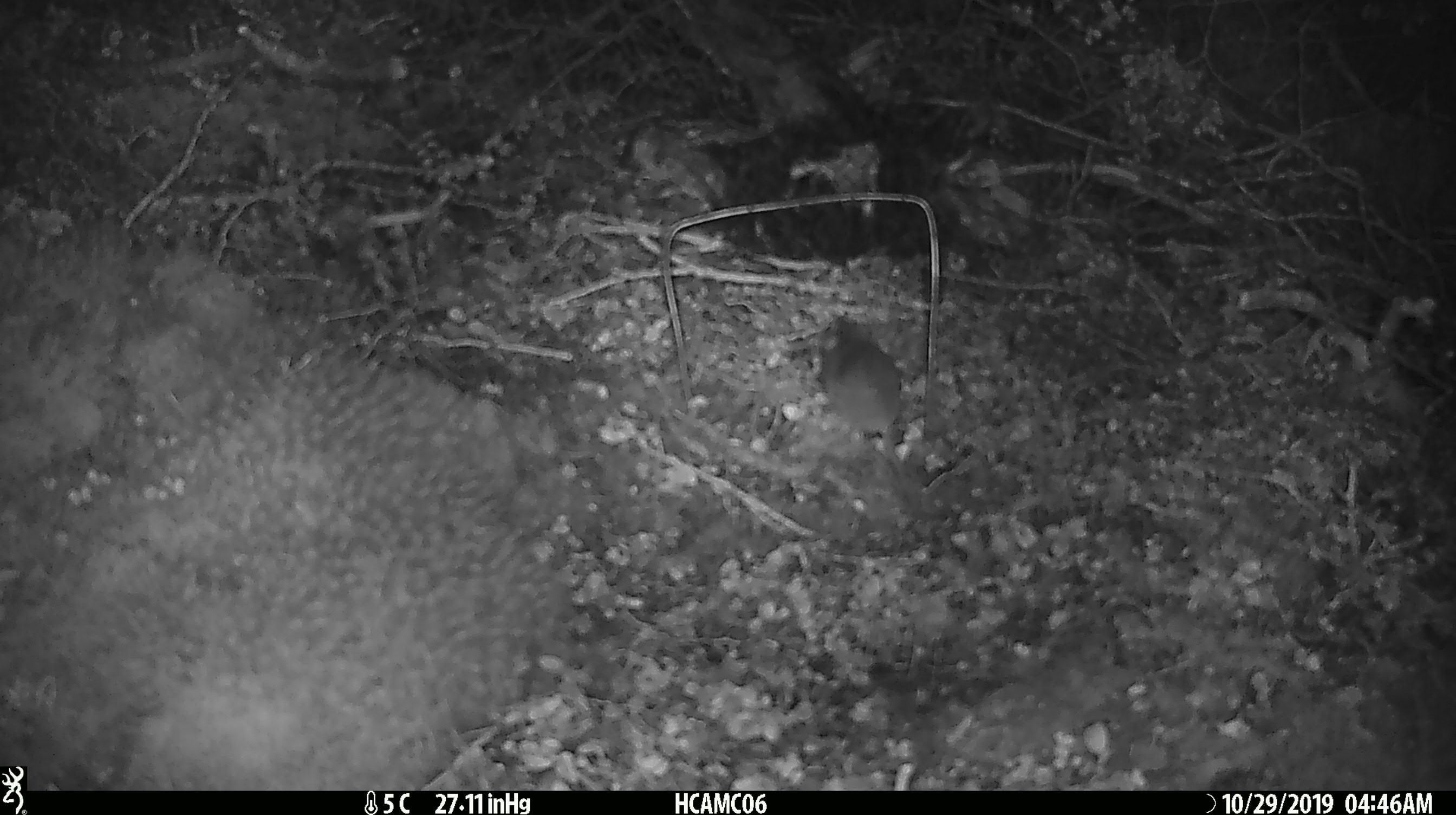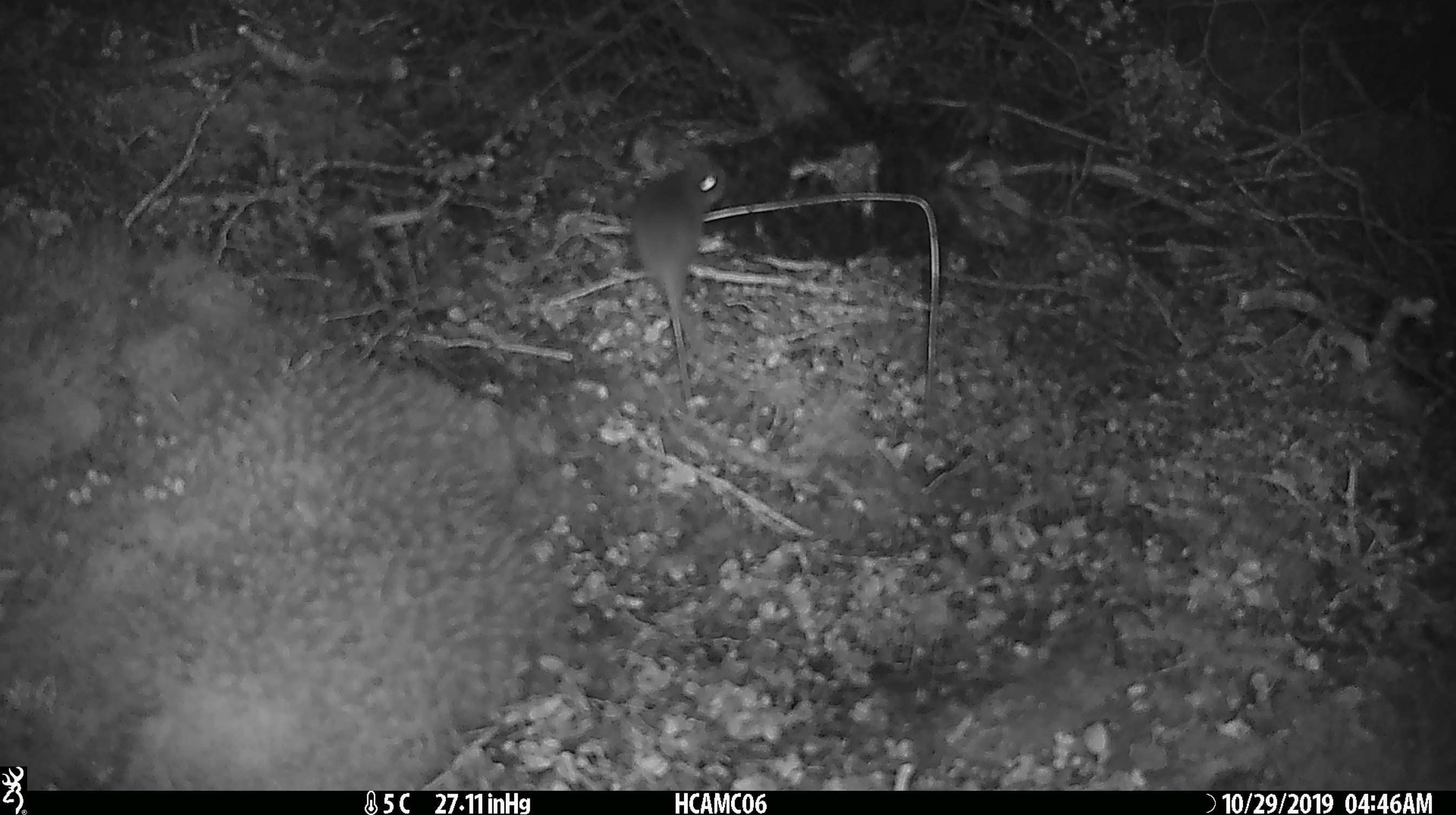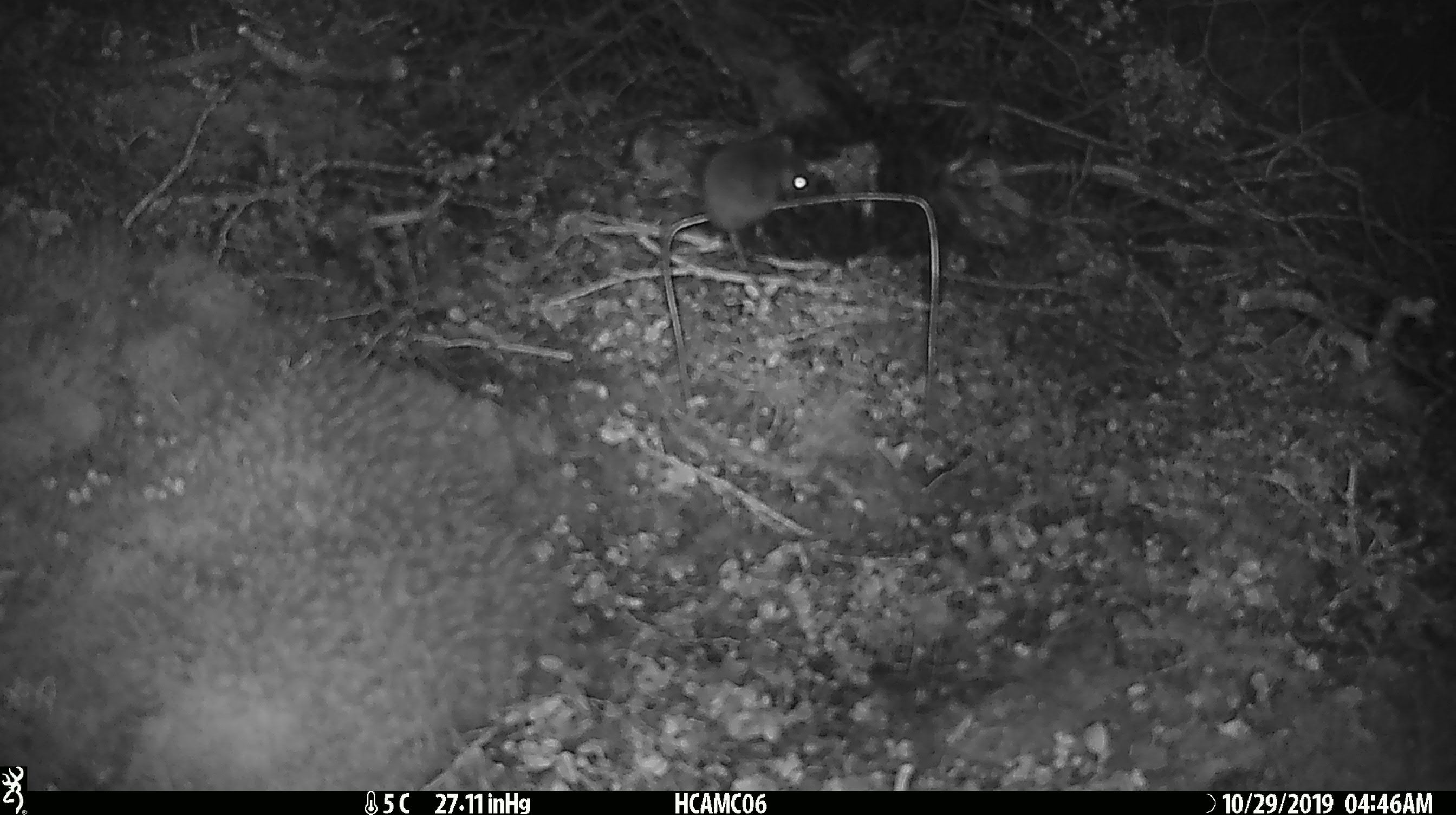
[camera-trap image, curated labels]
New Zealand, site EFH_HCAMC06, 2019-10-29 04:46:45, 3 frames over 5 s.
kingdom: Animalia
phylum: Chordata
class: Mammalia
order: Rodentia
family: Muridae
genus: Mus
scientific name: Mus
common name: mouse